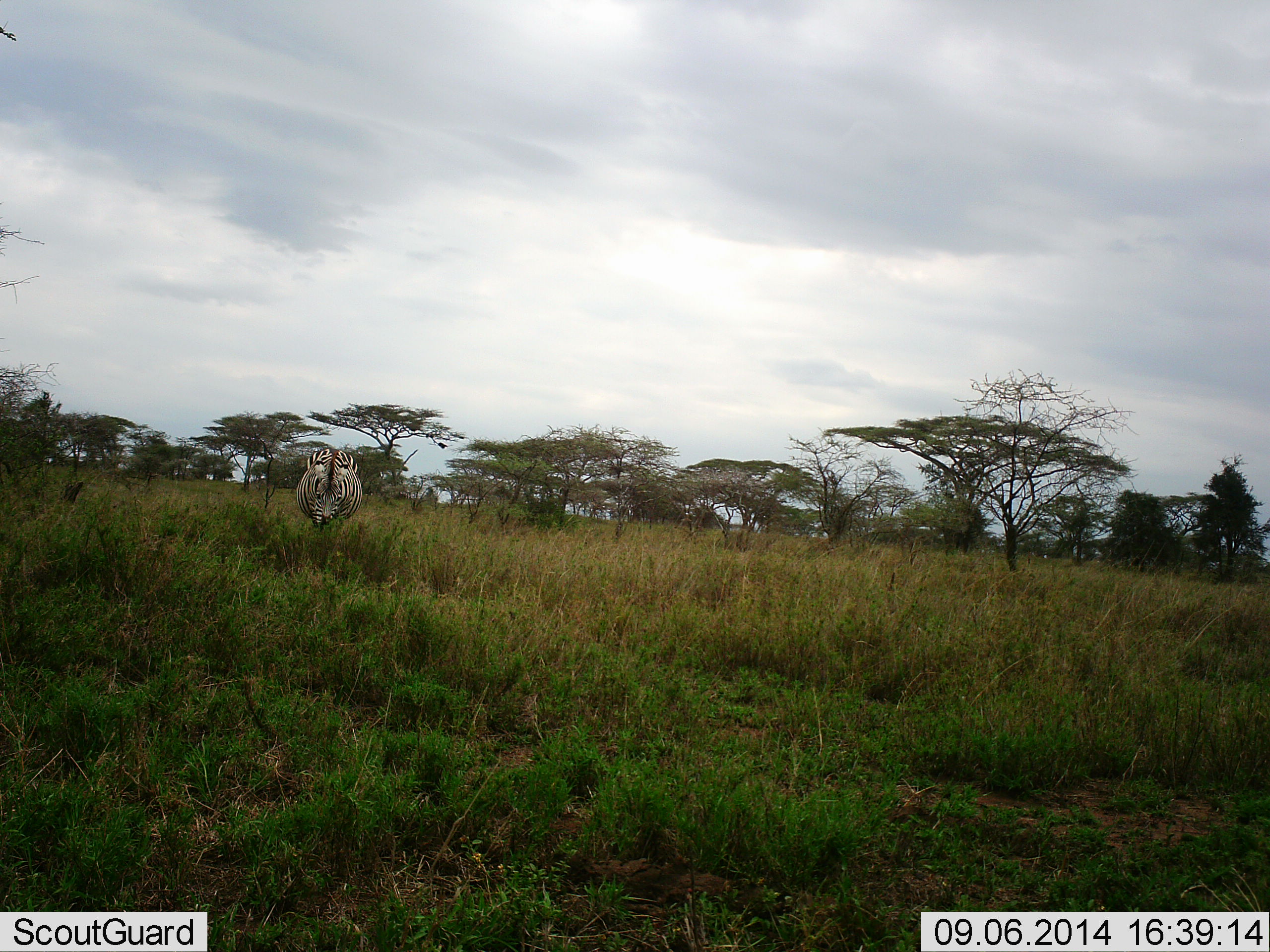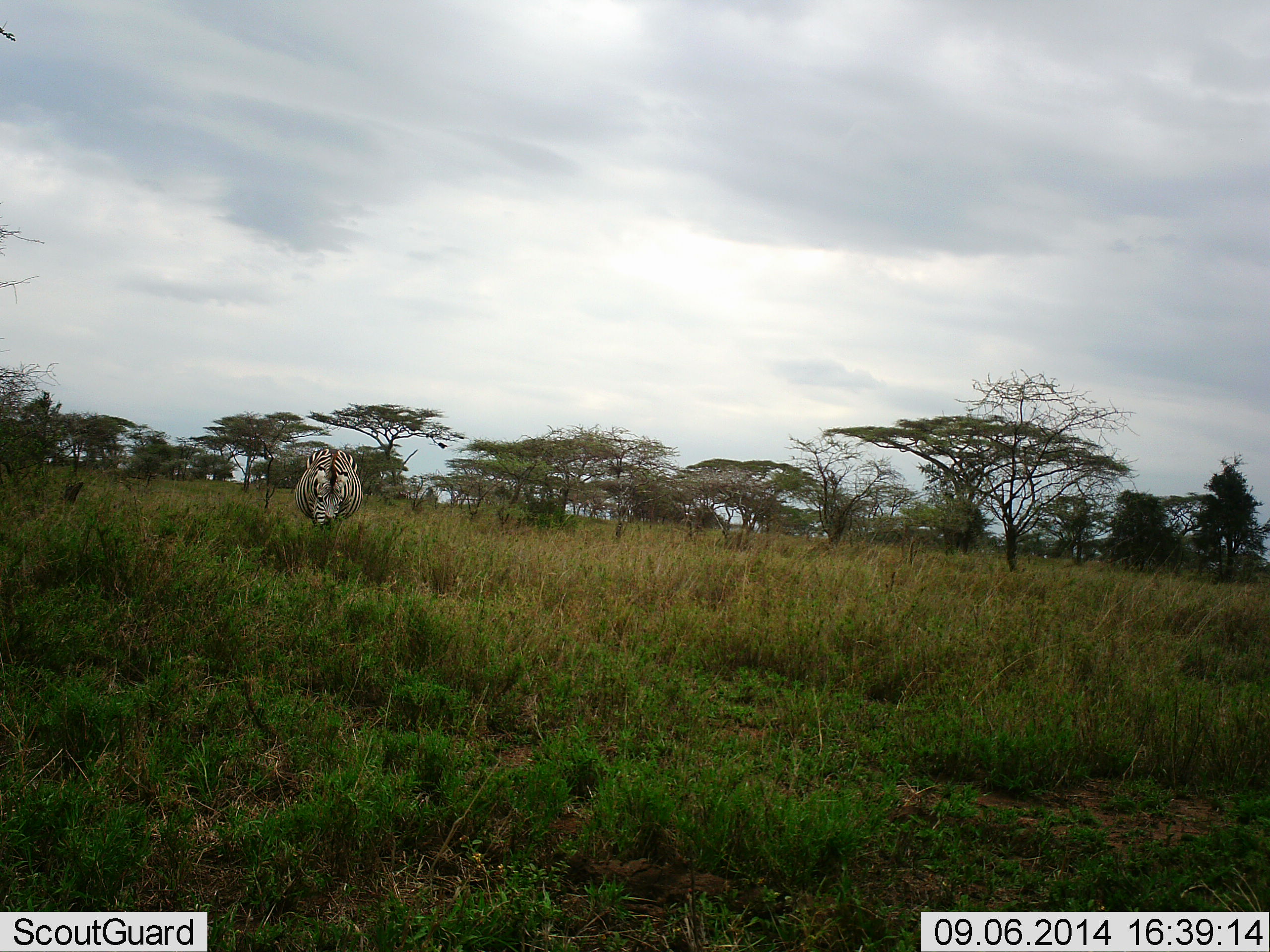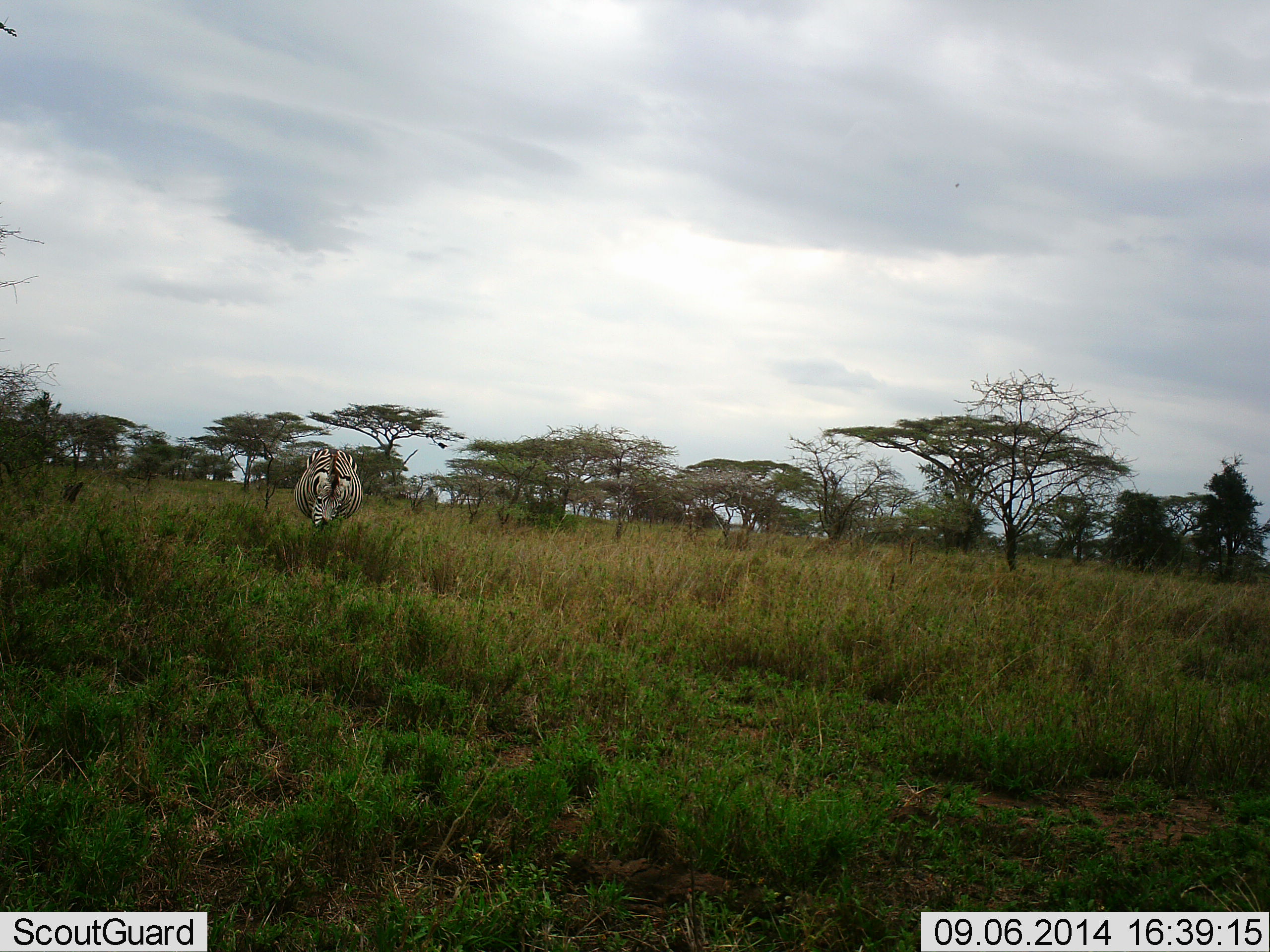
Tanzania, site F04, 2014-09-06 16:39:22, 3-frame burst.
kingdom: Animalia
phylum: Chordata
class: Mammalia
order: Perissodactyla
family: Equidae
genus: Equus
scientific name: Equus quagga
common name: plains zebra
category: zebra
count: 1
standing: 10%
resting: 0%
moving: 0%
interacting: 0%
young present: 0%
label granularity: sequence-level